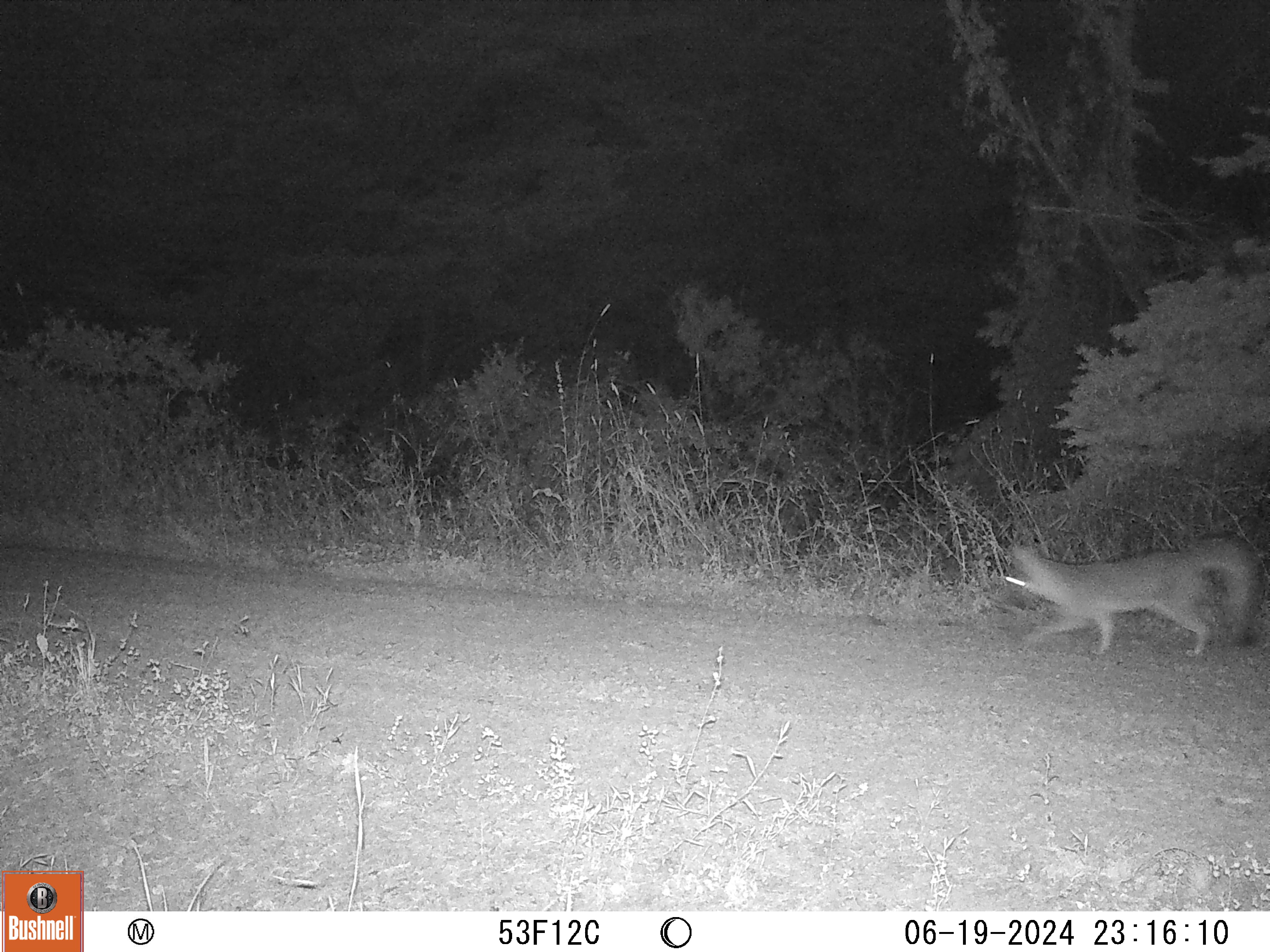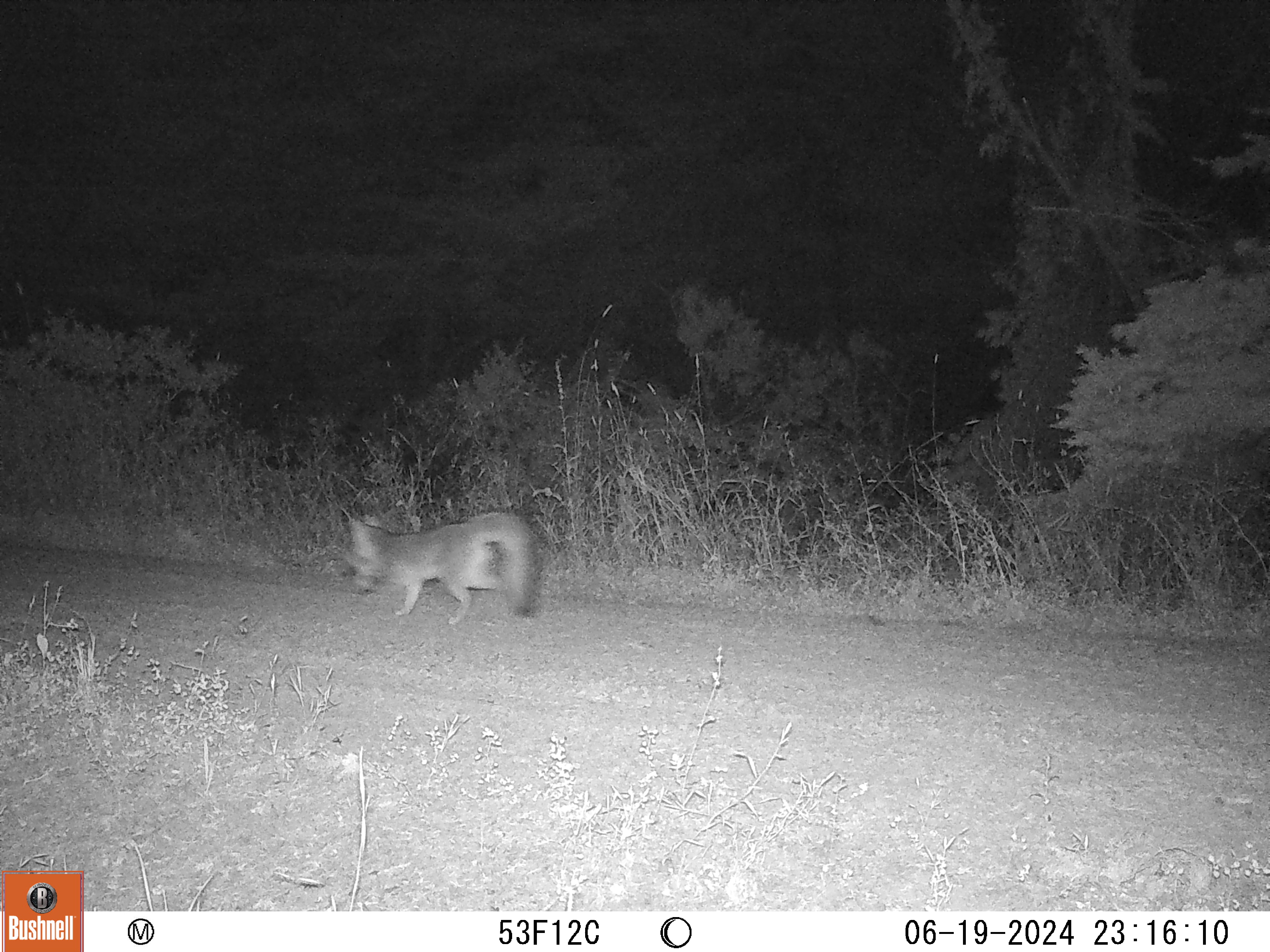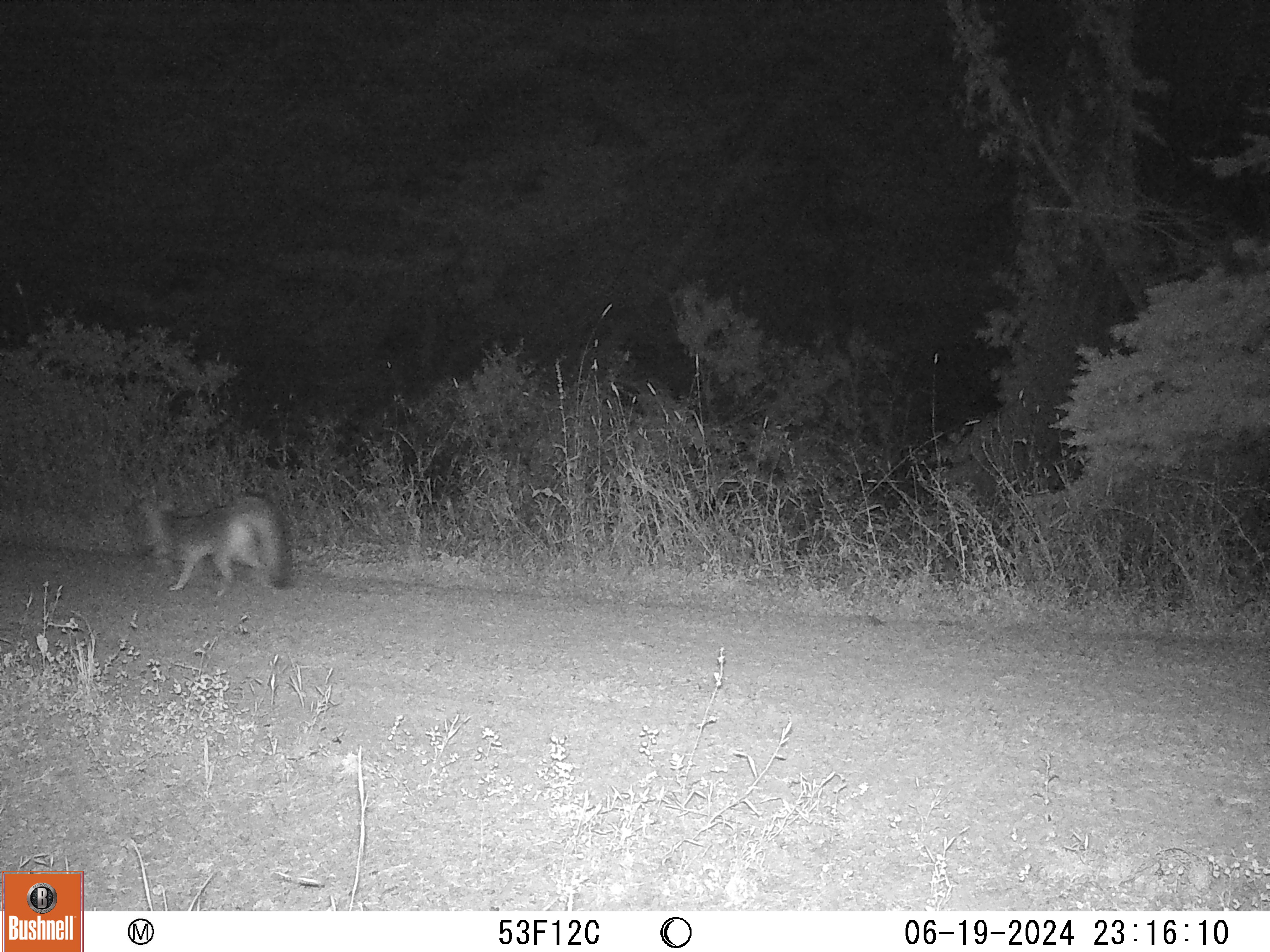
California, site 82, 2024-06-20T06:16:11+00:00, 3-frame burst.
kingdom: Animalia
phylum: Chordata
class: Mammalia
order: Carnivora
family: Canidae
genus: Urocyon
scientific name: Urocyon cinereoargenteus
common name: gray fox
Gray fox (Urocyon cinereoargenteus).